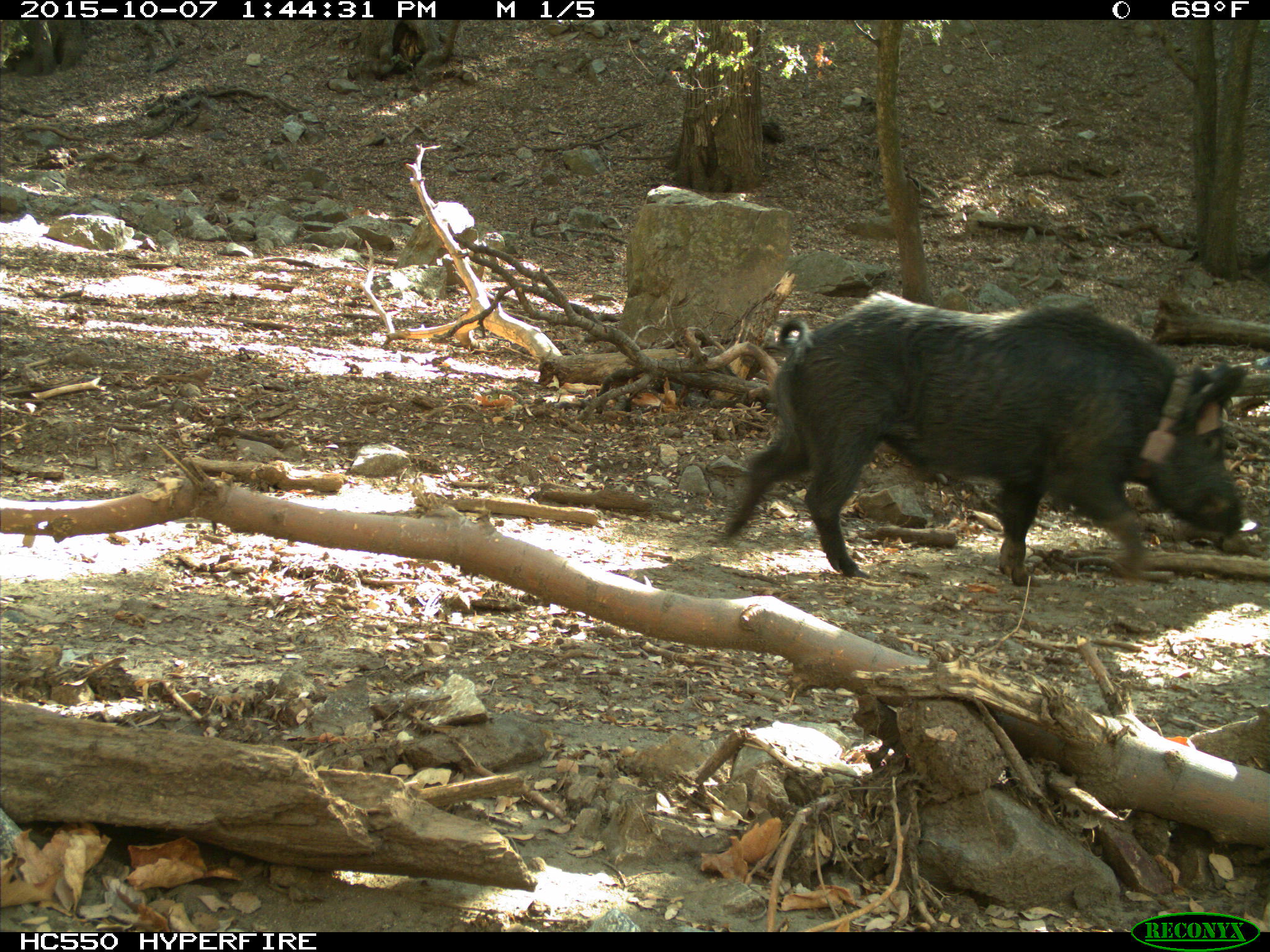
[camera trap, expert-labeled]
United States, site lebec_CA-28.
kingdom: Animalia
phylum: Chordata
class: Mammalia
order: Artiodactyla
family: Suidae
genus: Sus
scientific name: Sus scrofa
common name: wild boar